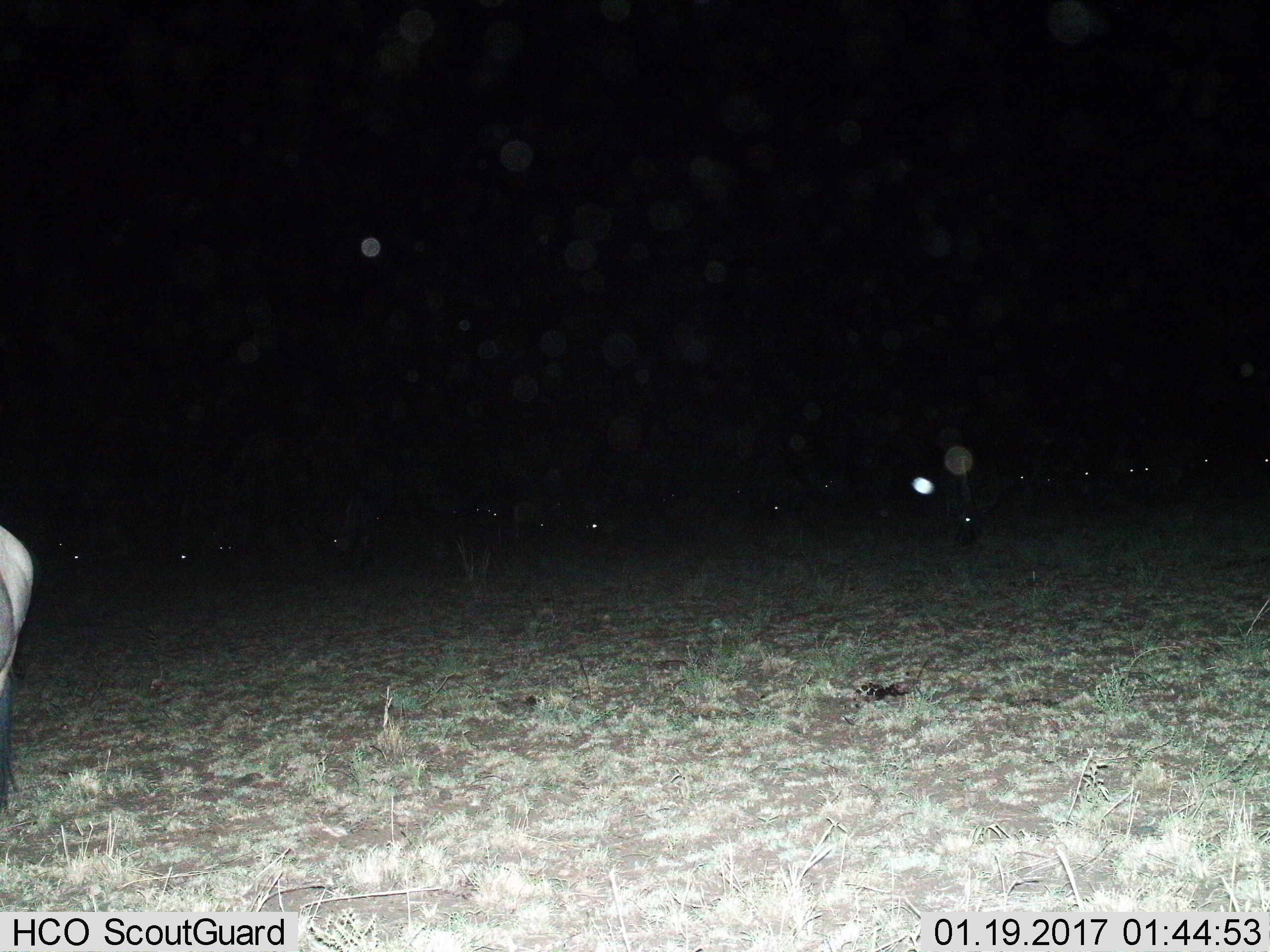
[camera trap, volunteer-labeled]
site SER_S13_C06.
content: unidentified animal